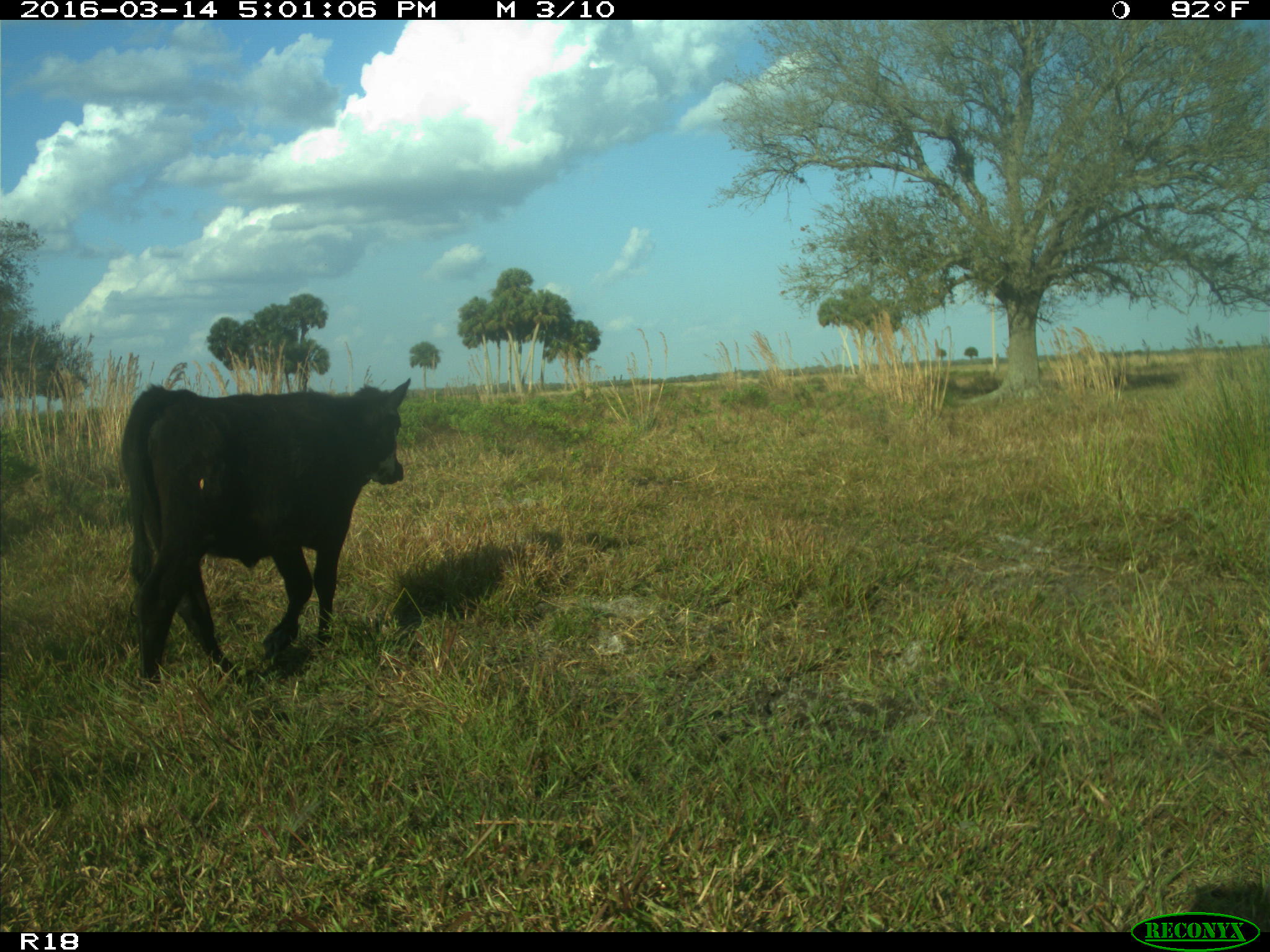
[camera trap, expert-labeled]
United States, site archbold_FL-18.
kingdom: Animalia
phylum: Chordata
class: Mammalia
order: Artiodactyla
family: Bovidae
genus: Bos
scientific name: Bos taurus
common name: domestic cow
Bos taurus (domestic cow).